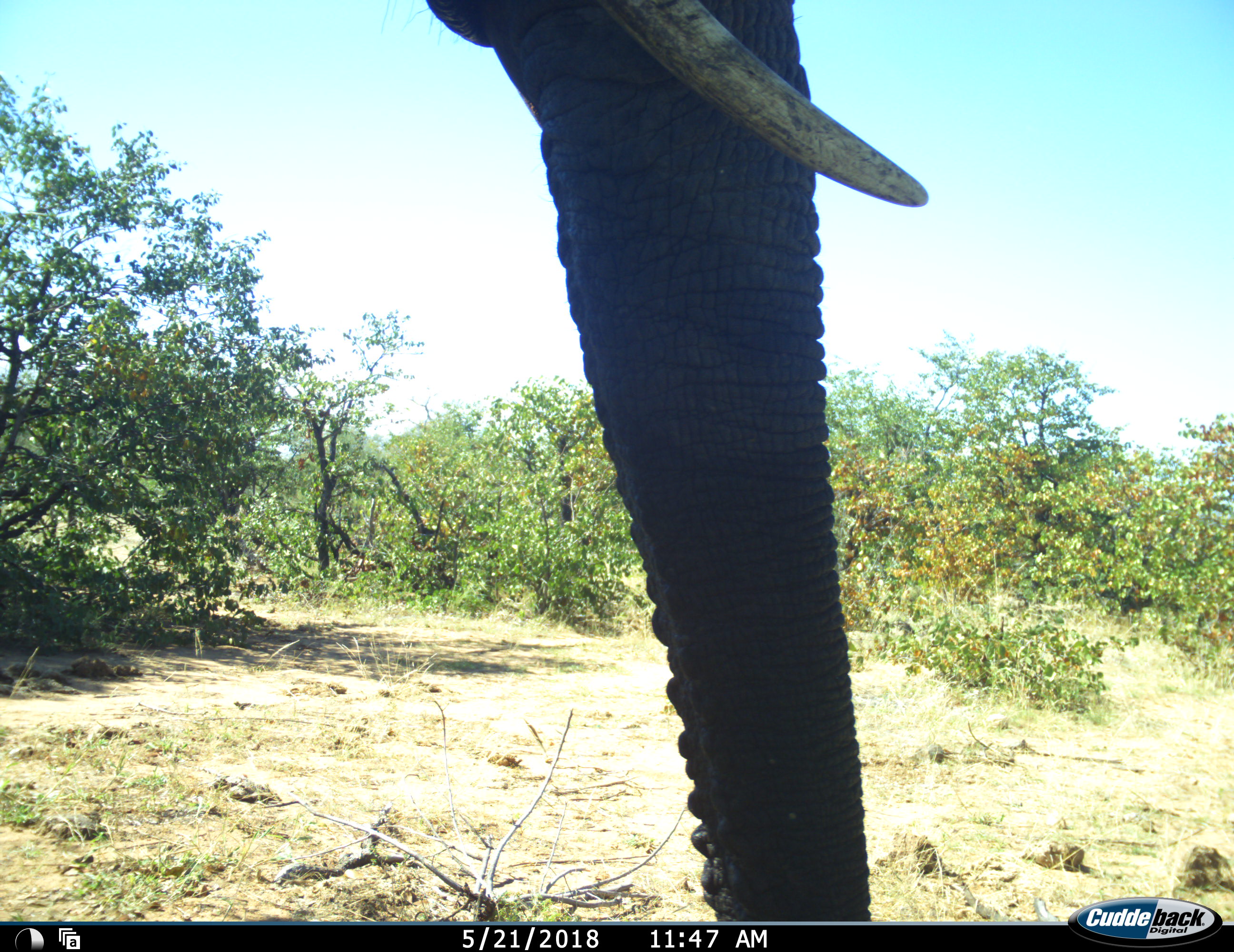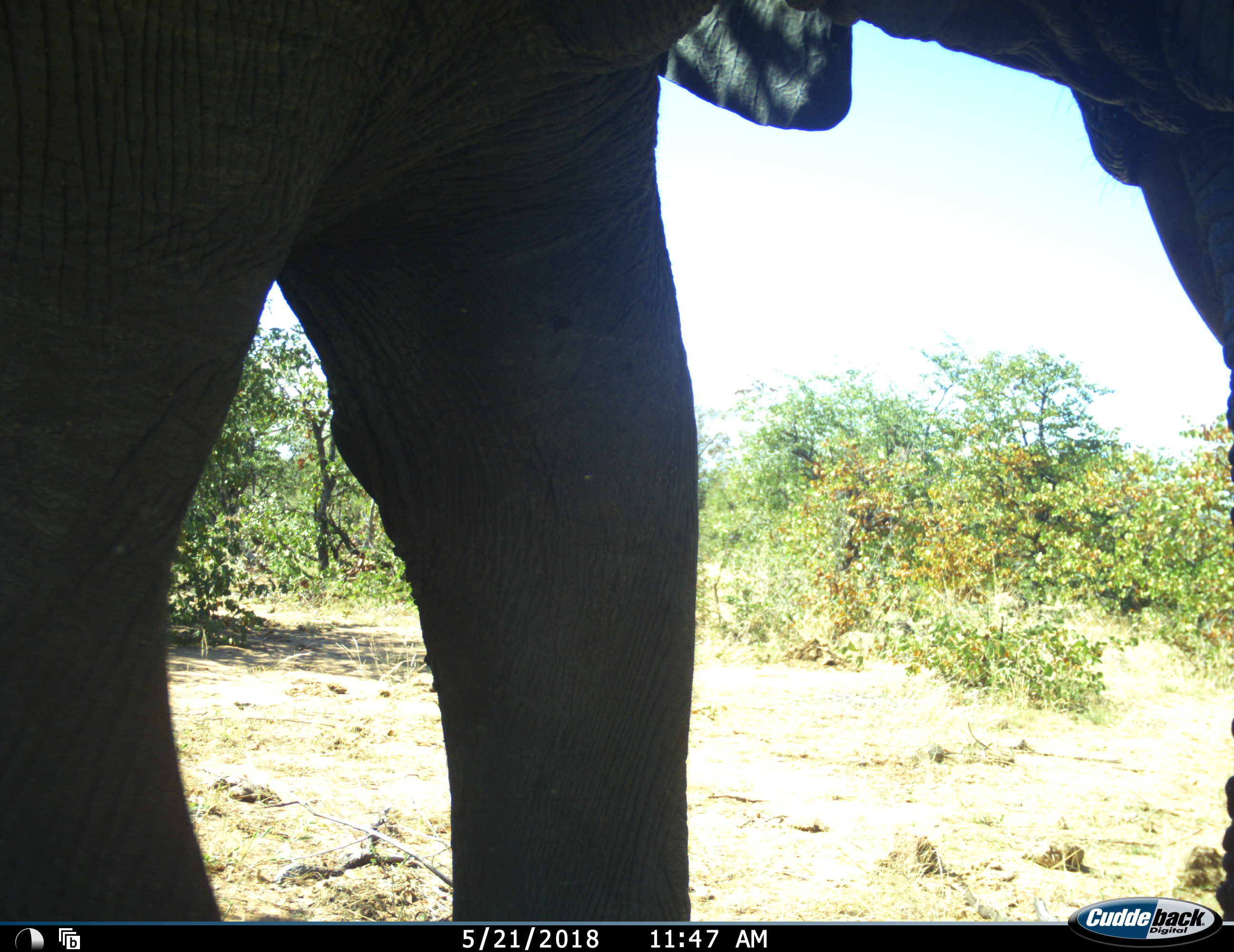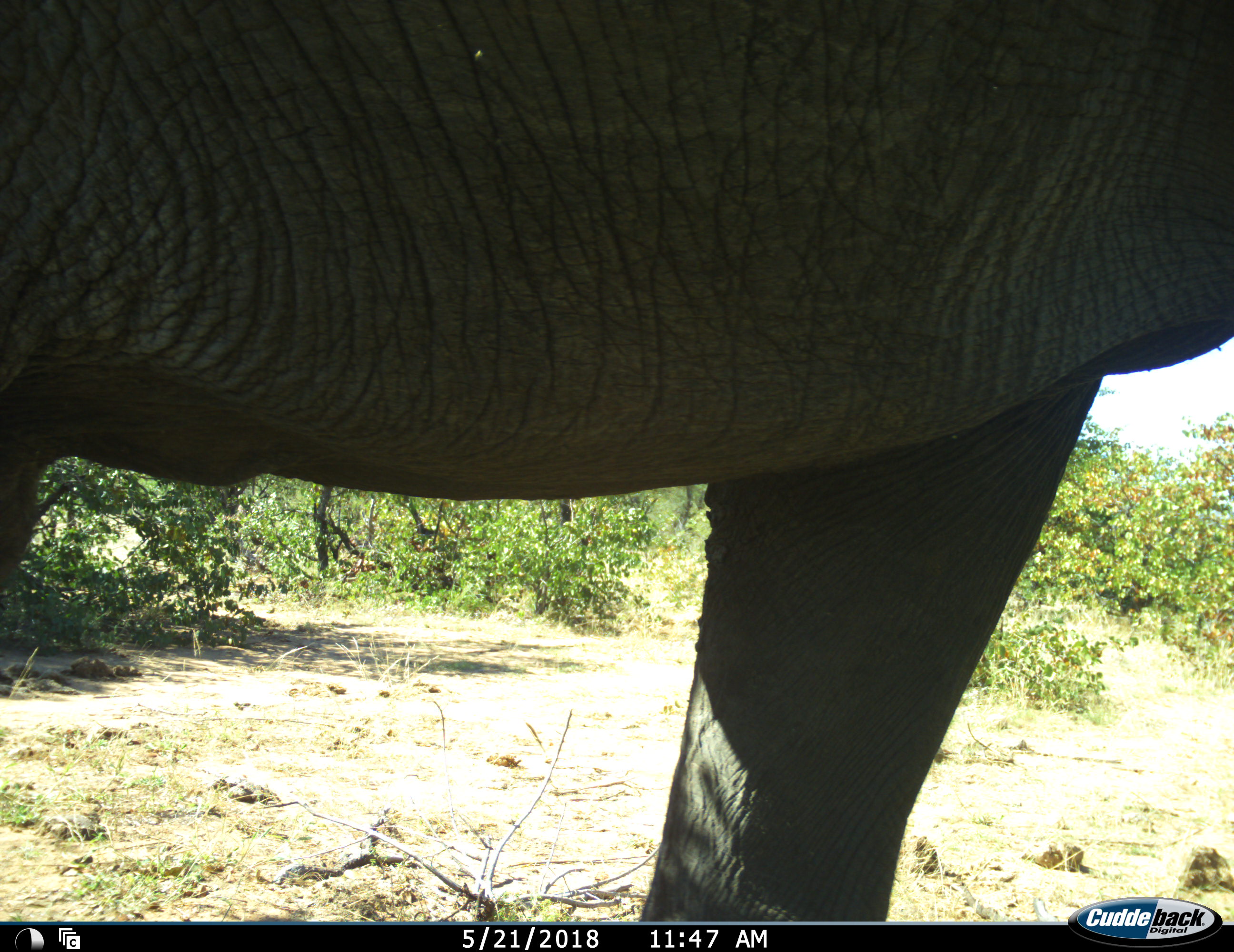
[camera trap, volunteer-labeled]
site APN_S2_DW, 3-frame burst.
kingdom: Animalia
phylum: Chordata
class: Mammalia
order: Proboscidea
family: Elephantidae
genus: Loxodonta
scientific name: Loxodonta africana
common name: african bush elephant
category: elephant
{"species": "elephant (african bush elephant) (Loxodonta africana)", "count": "1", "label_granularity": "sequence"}